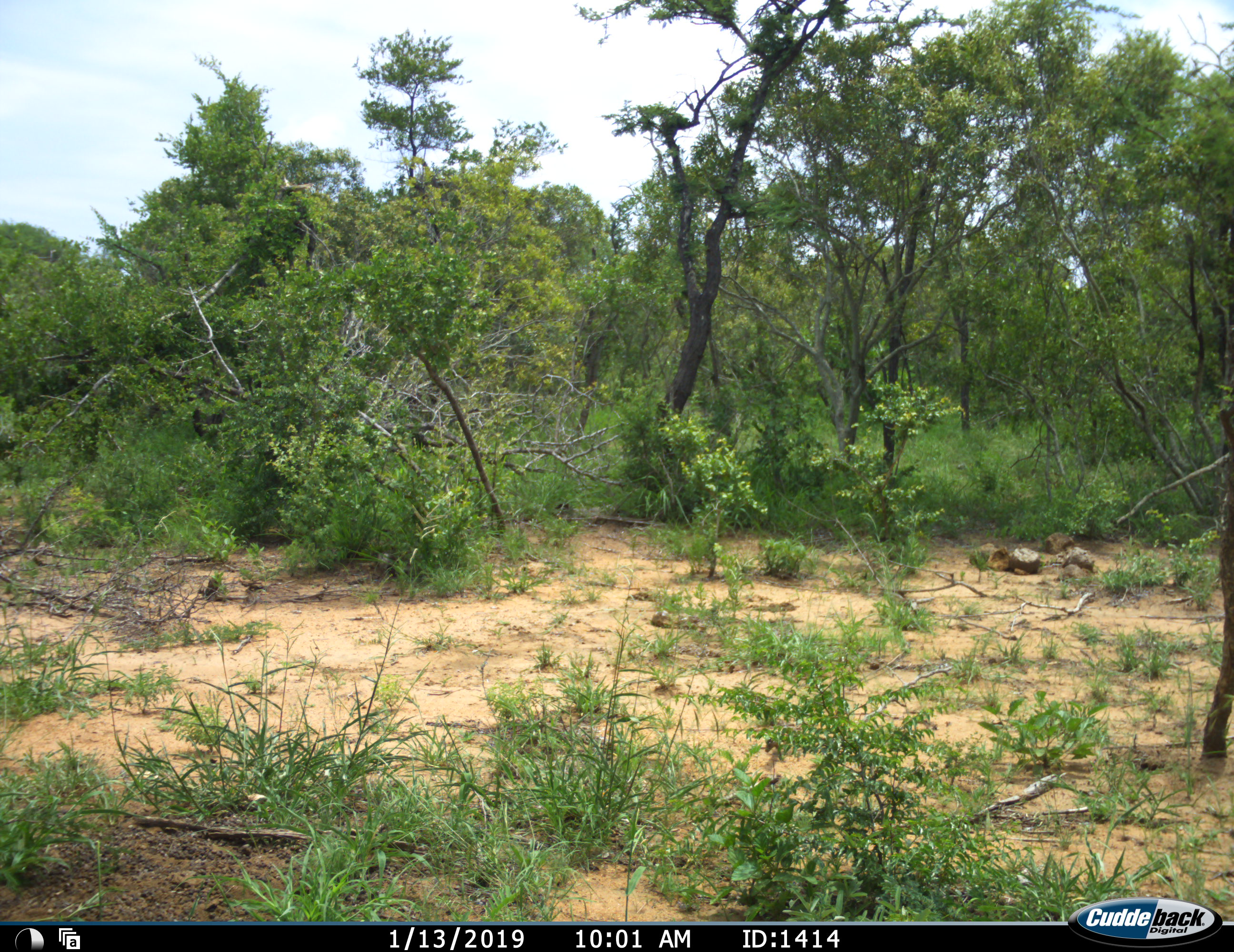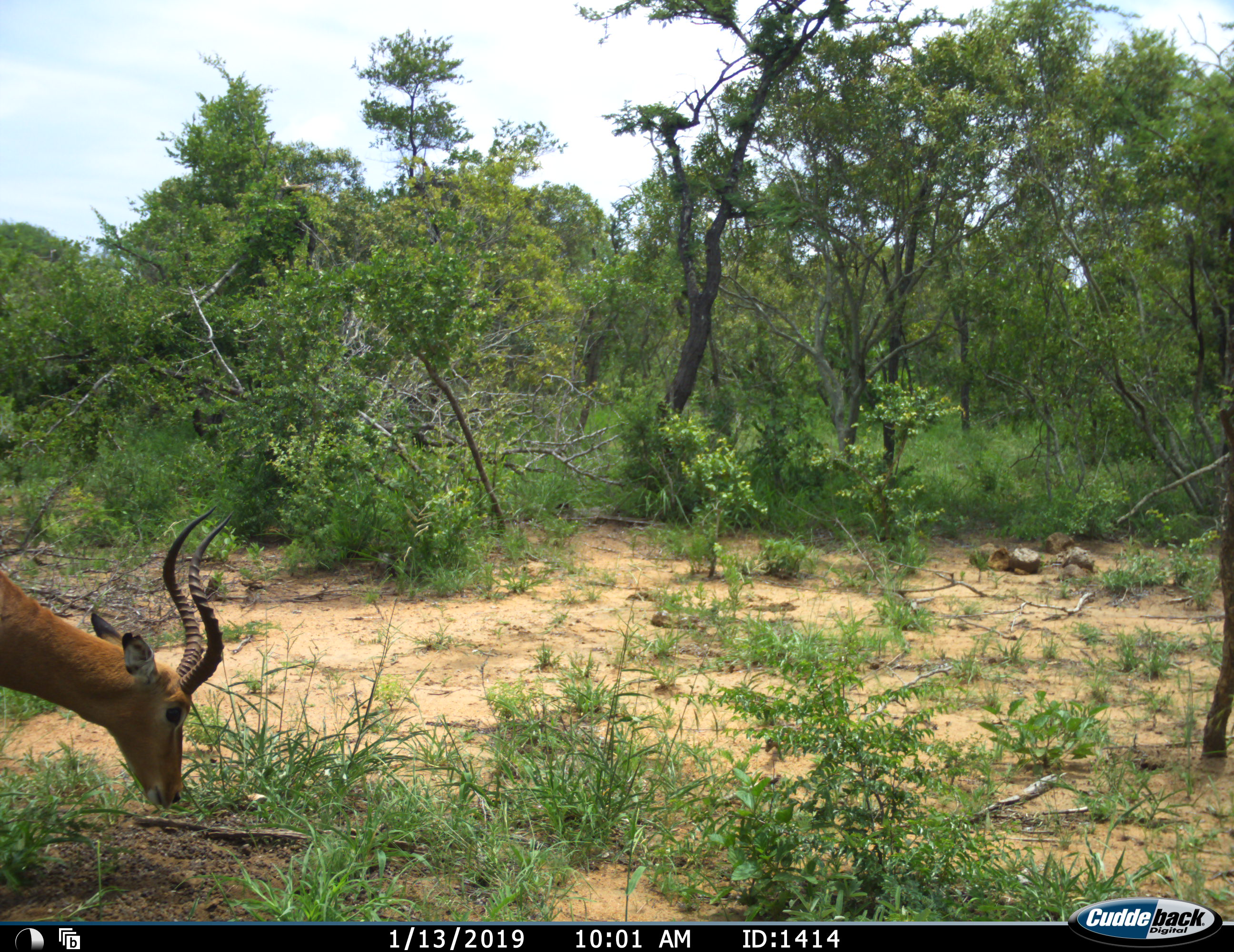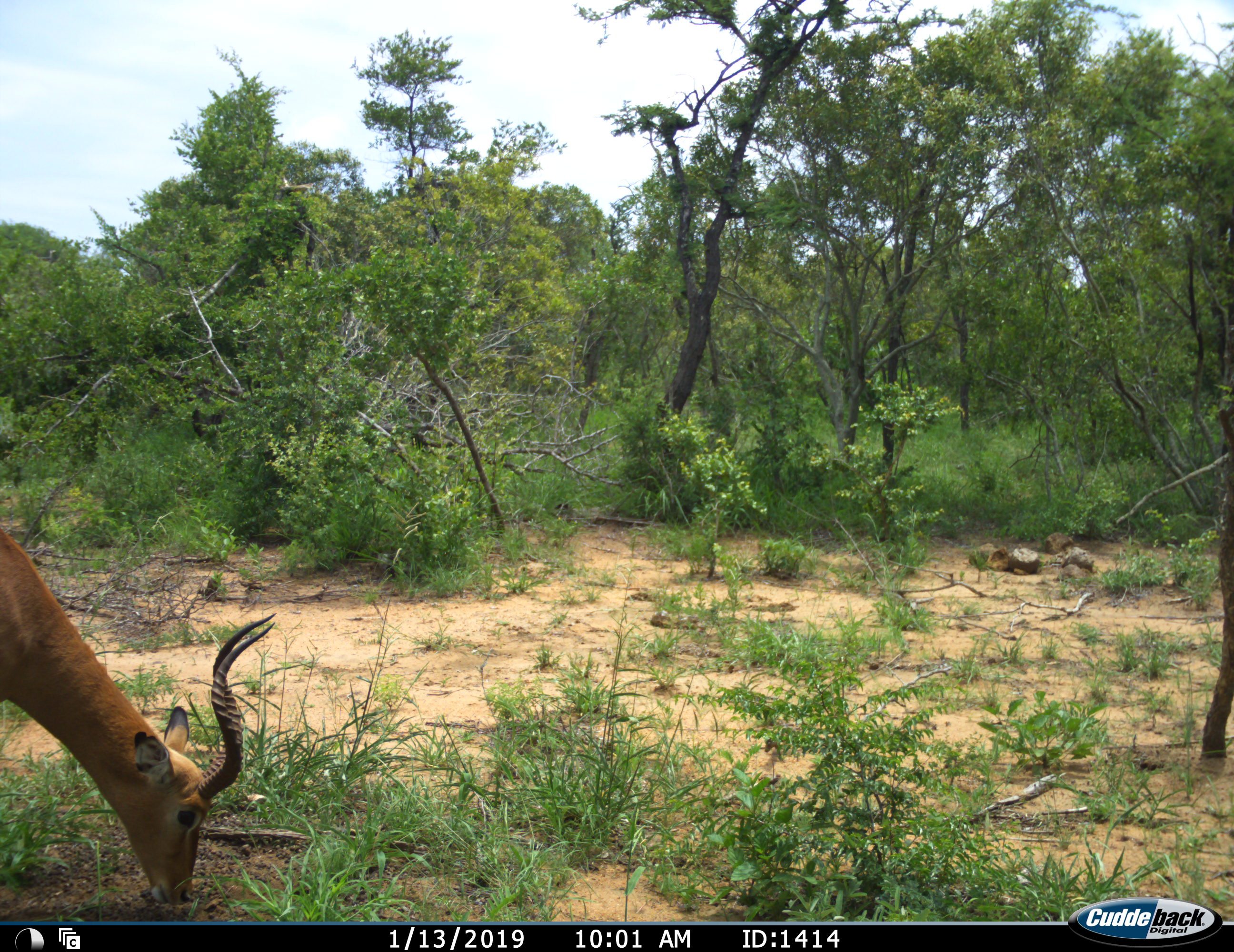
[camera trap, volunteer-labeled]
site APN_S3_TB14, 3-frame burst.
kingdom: Animalia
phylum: Chordata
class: Mammalia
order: Artiodactyla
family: Bovidae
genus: Aepyceros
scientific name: Aepyceros melampus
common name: impala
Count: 1.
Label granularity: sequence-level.